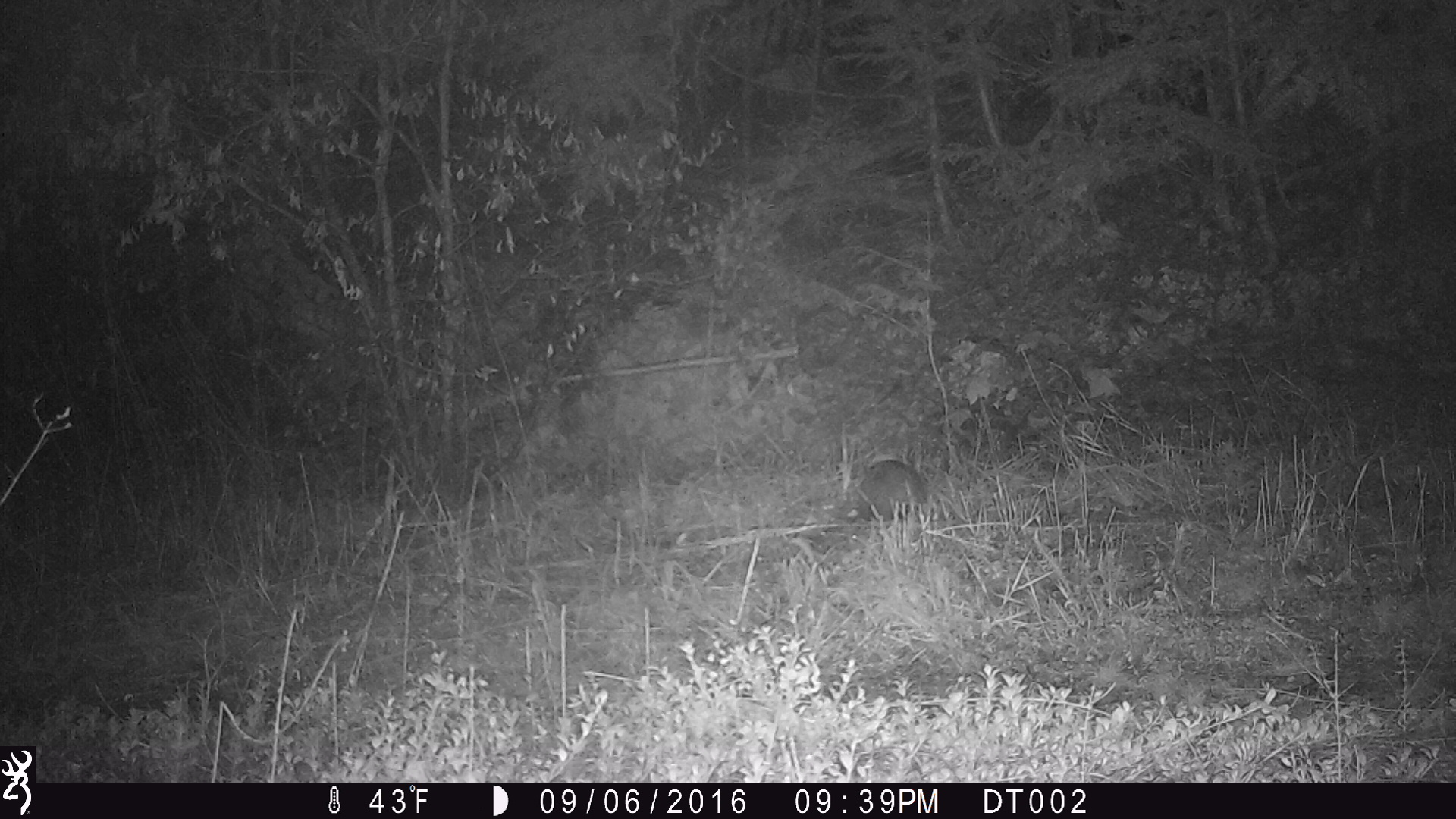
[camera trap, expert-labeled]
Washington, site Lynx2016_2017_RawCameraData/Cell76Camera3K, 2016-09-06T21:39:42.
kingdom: Animalia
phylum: Chordata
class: Mammalia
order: Lagomorpha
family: Leporidae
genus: Lepus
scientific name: Lepus americanus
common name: snowshoe hare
Lepus americanus (snowshoe hare). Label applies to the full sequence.